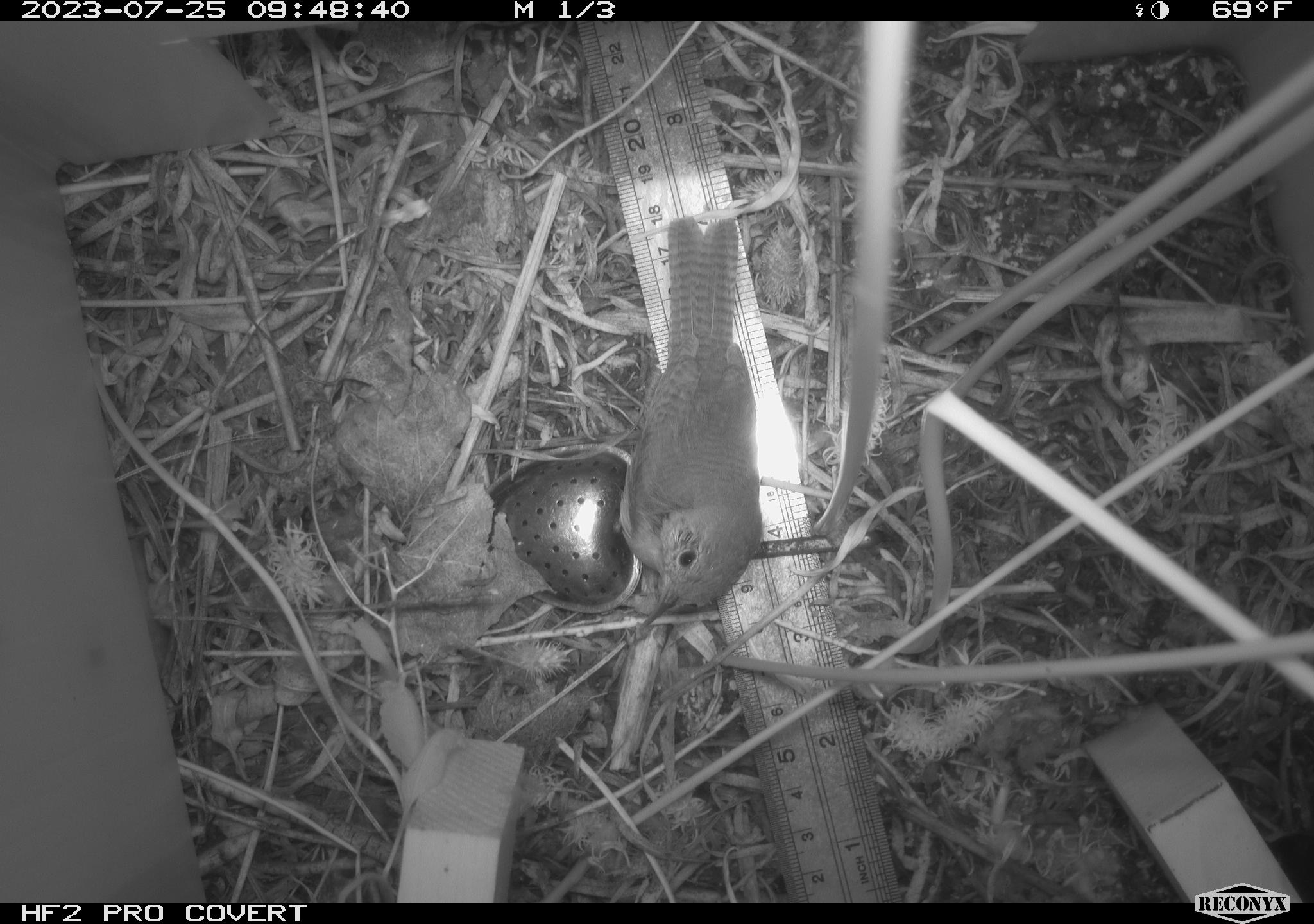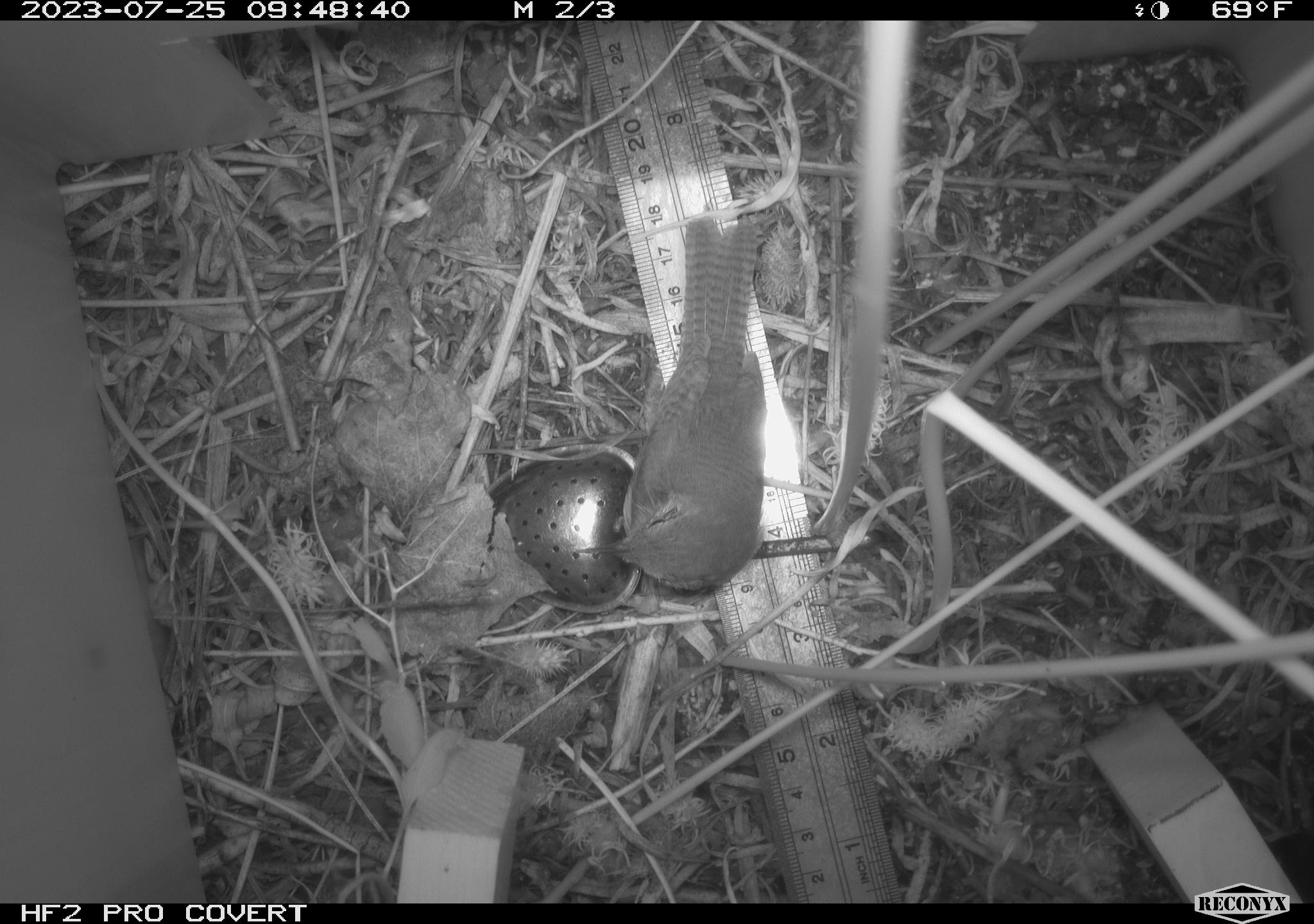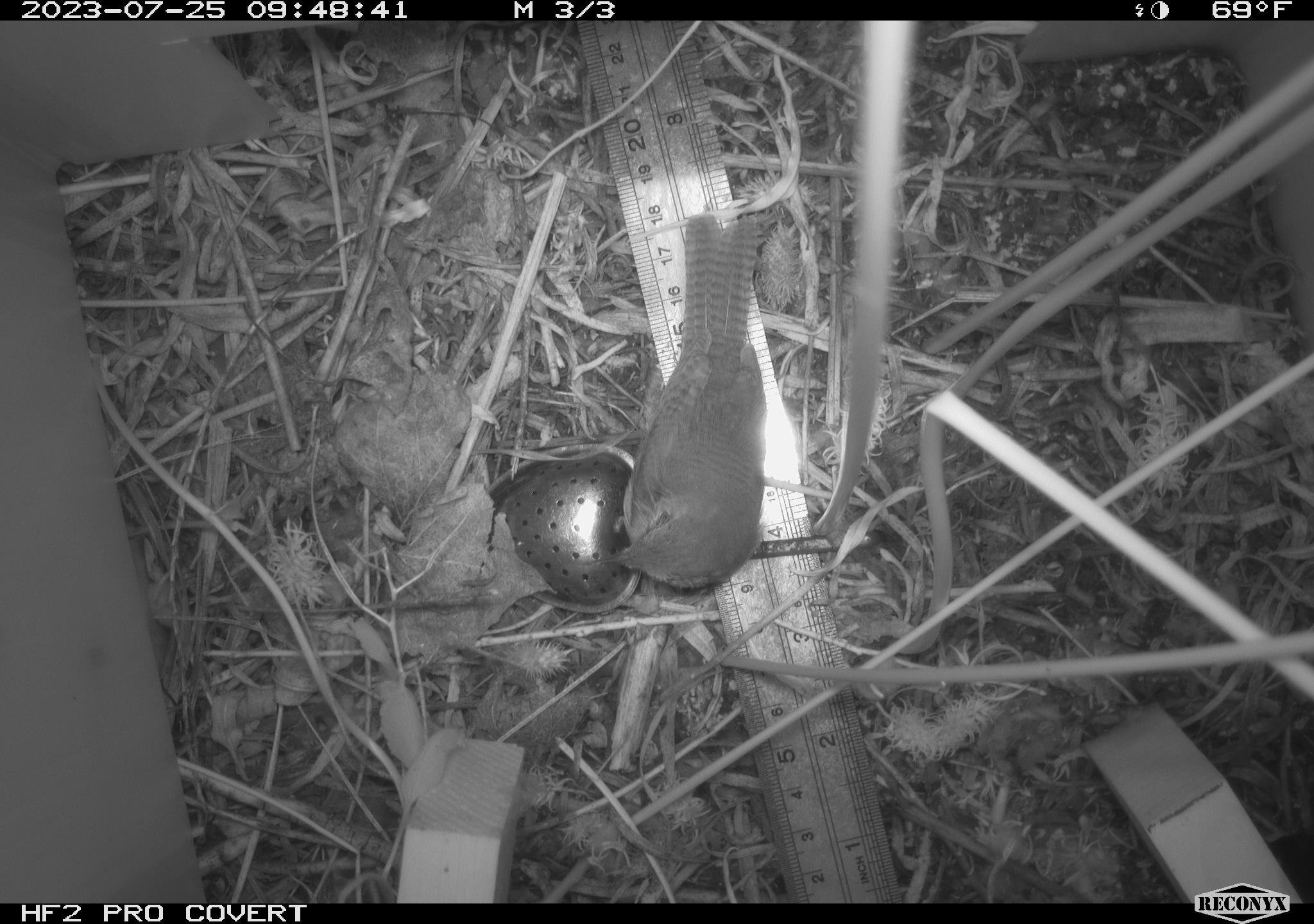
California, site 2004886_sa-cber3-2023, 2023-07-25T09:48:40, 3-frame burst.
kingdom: Animalia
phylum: Chordata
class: Aves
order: Passeriformes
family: Troglodytidae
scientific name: Troglodytidae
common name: wren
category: troglodytidae family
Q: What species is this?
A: Troglodytidae family (wren) (Troglodytidae).